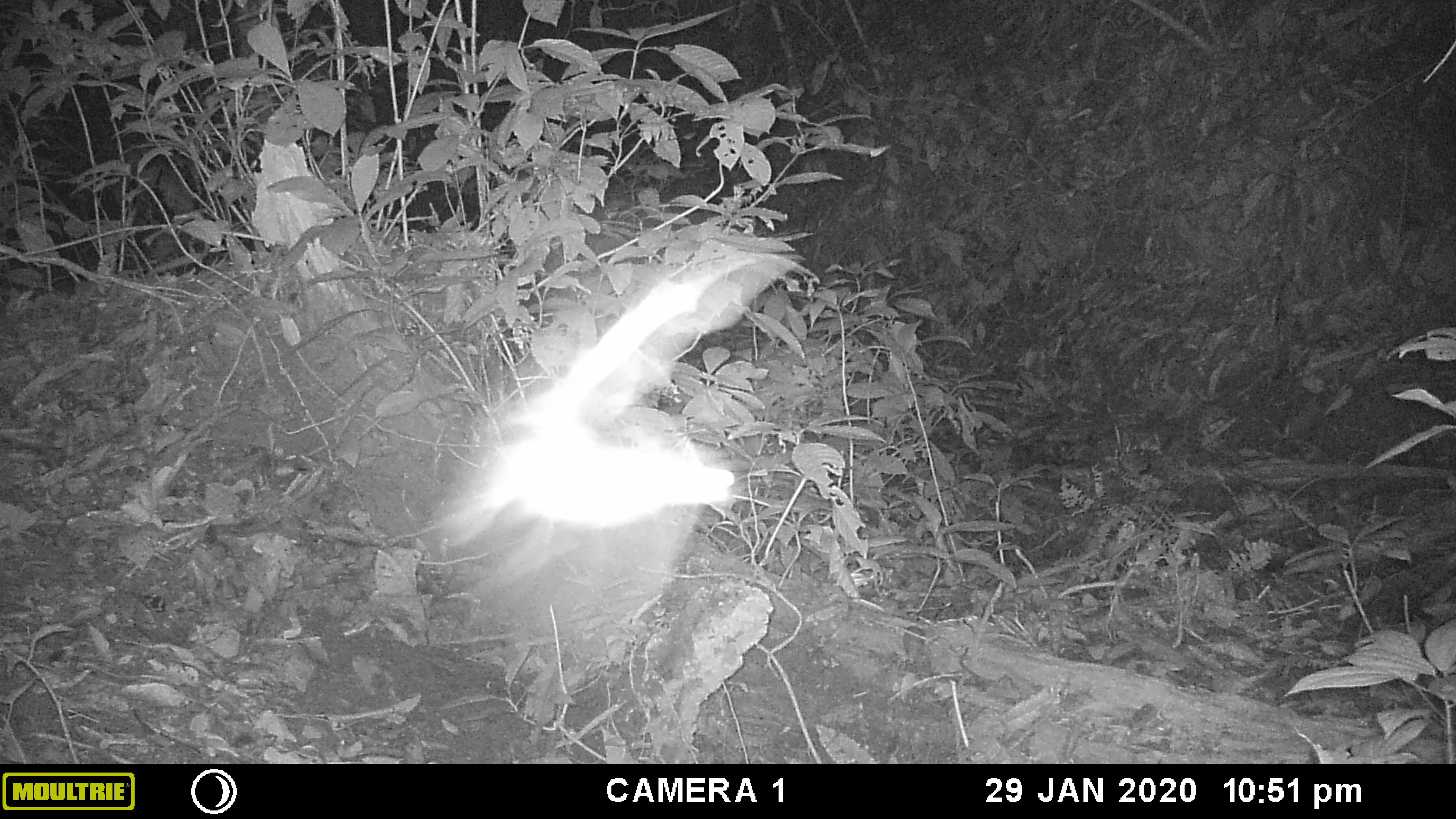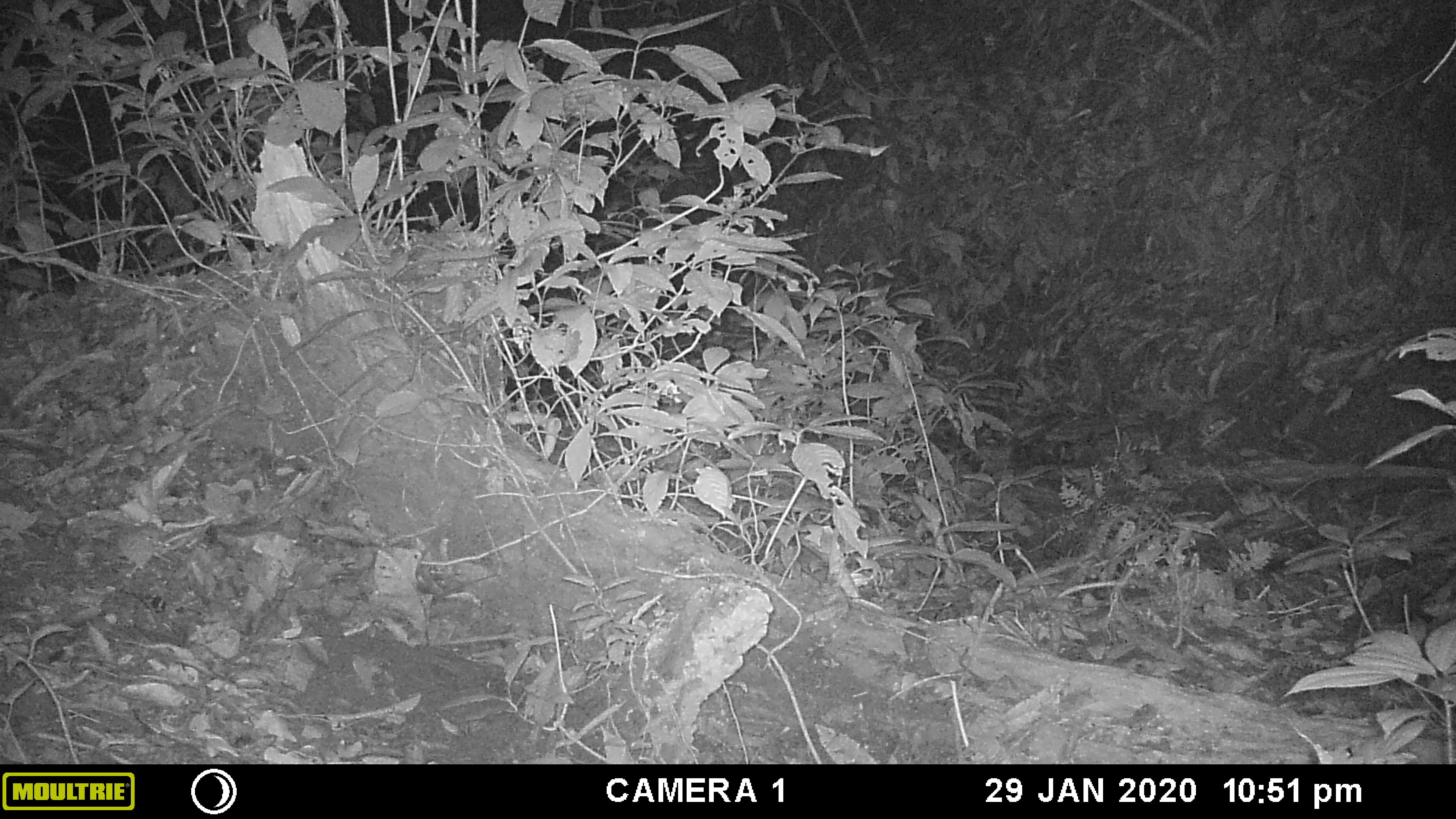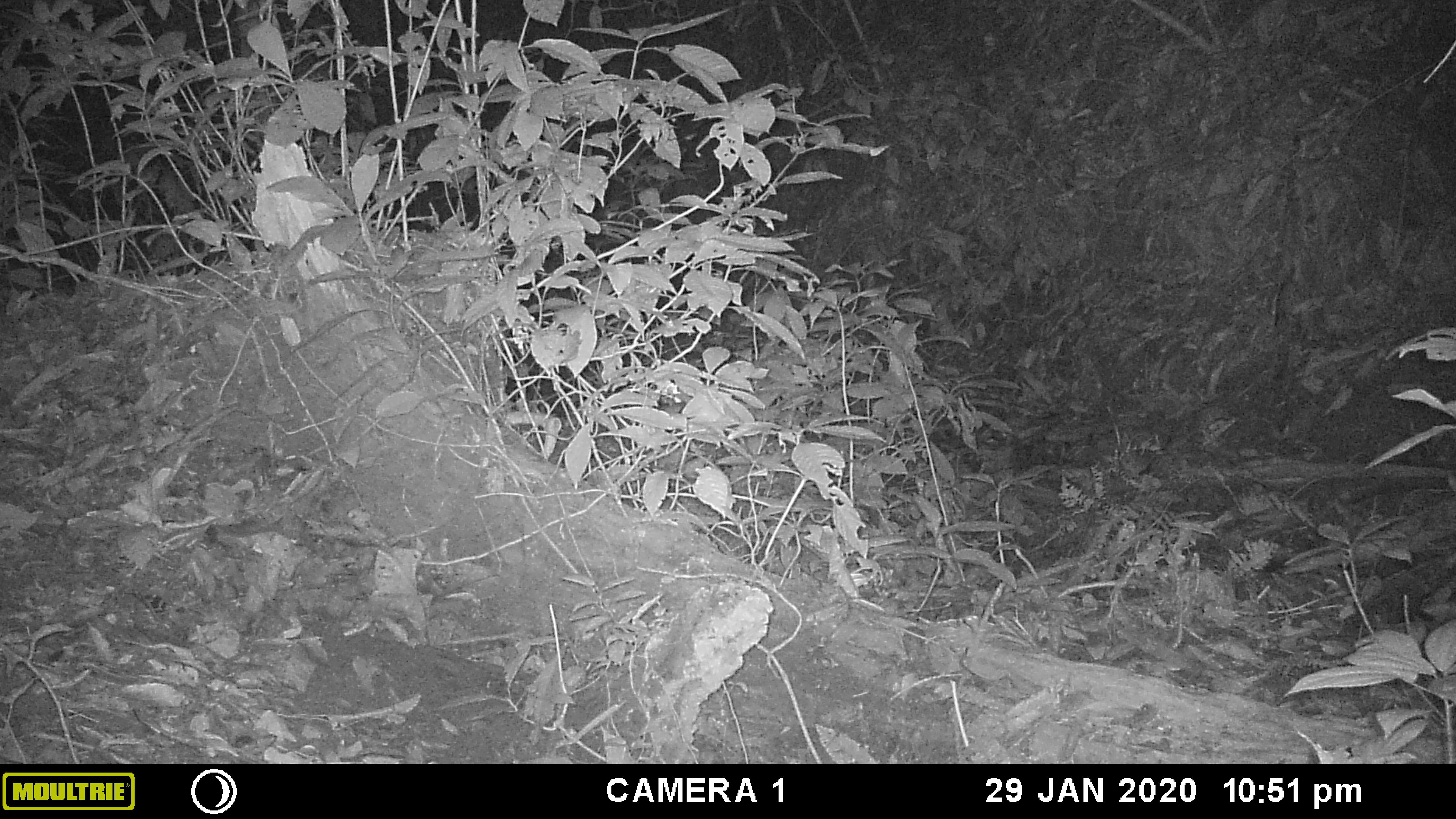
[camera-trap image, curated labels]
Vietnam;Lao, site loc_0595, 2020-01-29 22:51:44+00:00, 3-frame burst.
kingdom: Animalia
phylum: Chordata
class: Aves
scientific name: Aves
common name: bird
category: unidentified bird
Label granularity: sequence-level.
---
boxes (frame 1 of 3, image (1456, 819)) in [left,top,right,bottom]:
unidentified bird: [428,250,796,534]